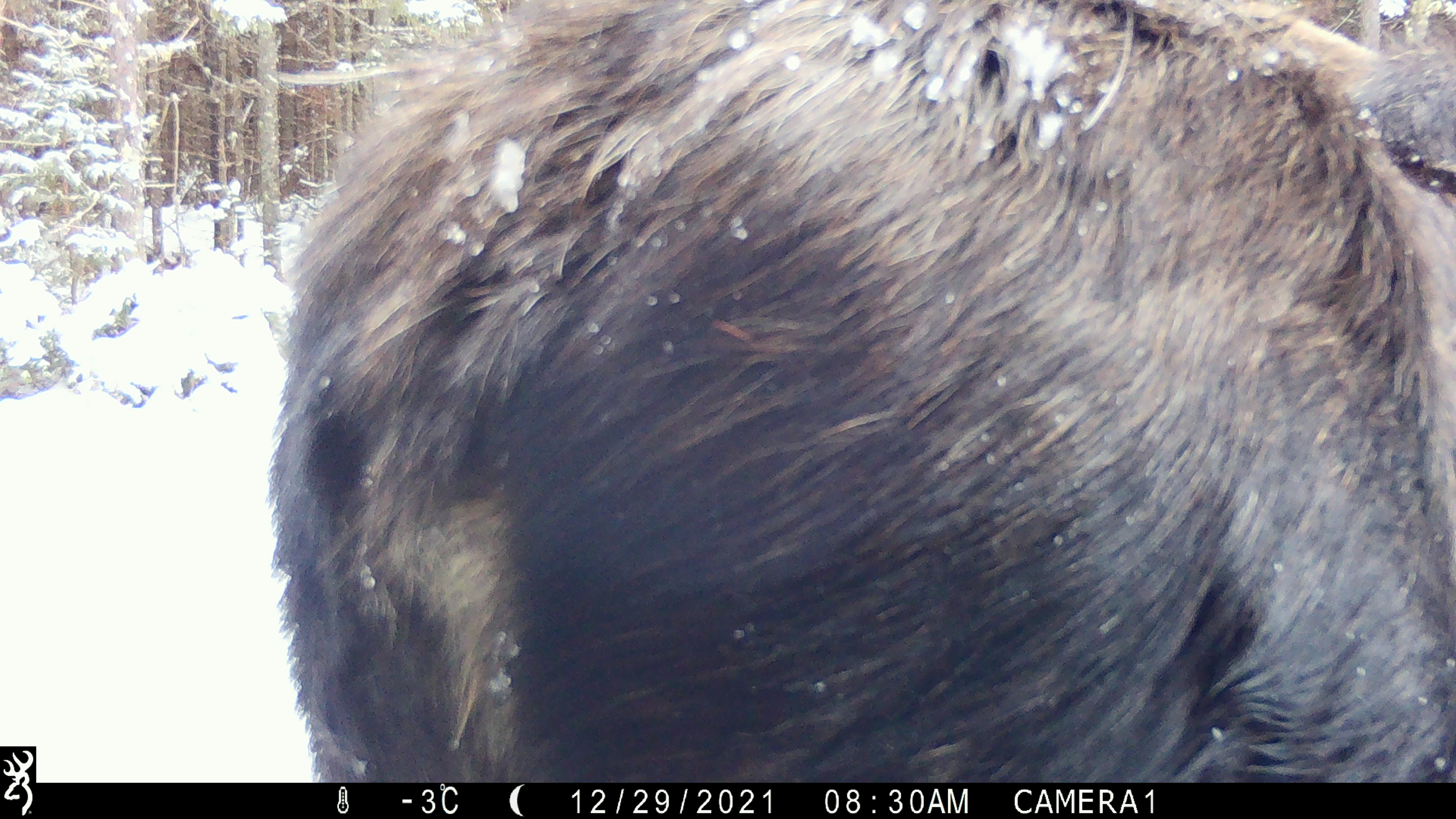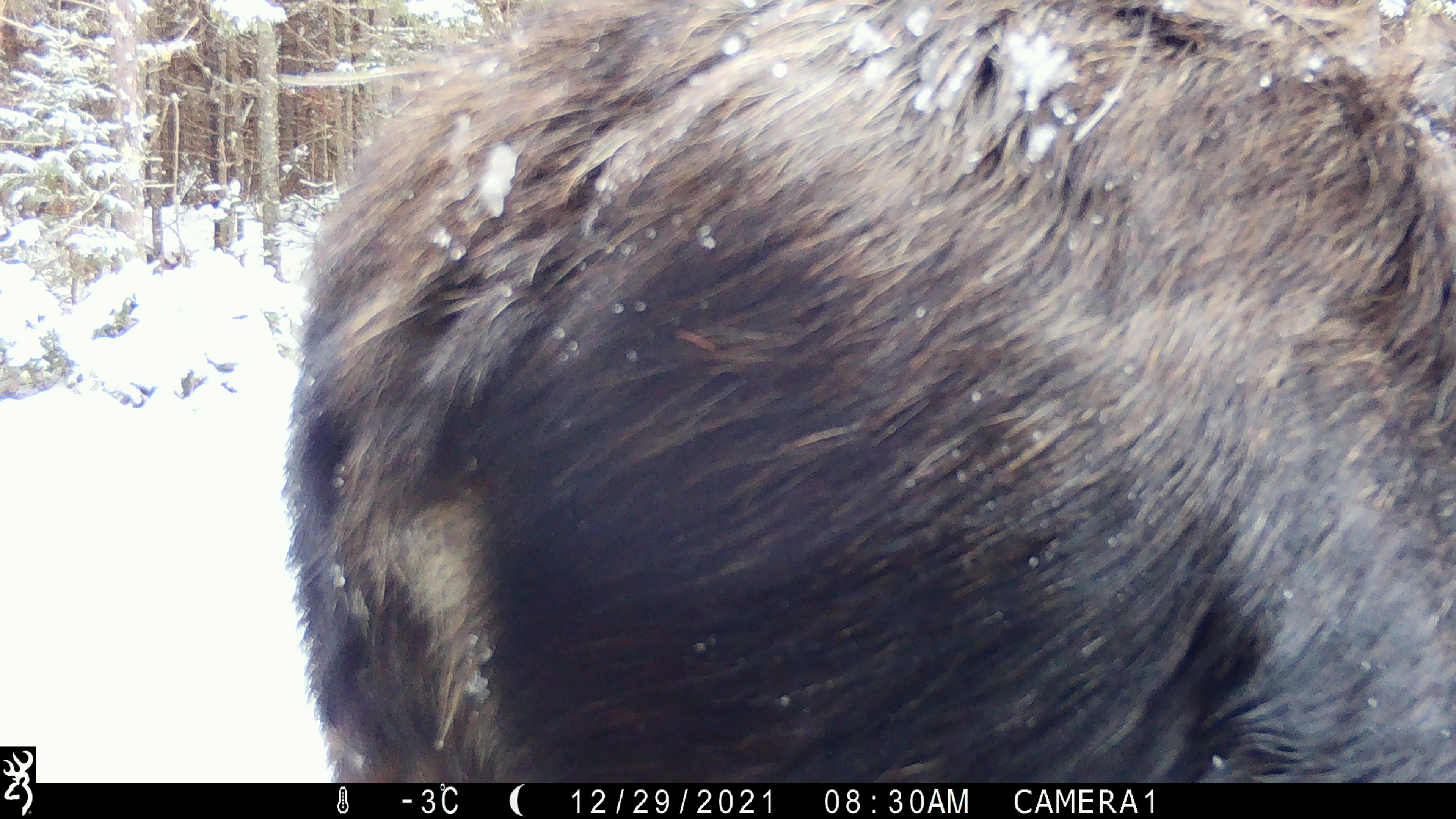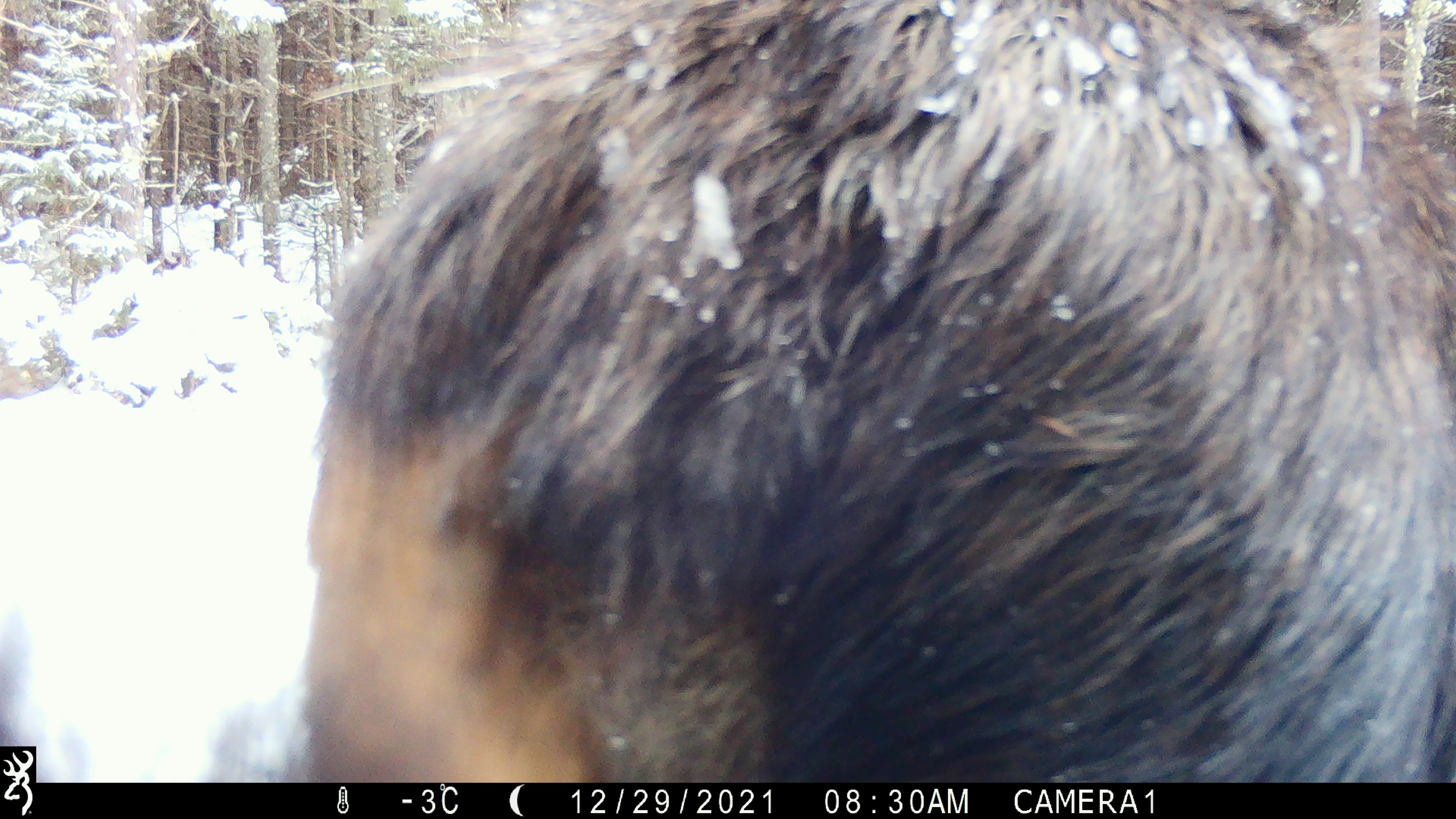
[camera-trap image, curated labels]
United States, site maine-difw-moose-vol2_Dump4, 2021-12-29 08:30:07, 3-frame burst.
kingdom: Animalia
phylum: Chordata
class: Mammalia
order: Artiodactyla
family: Cervidae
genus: Alces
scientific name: Alces alces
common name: moose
Moose (Alces alces).